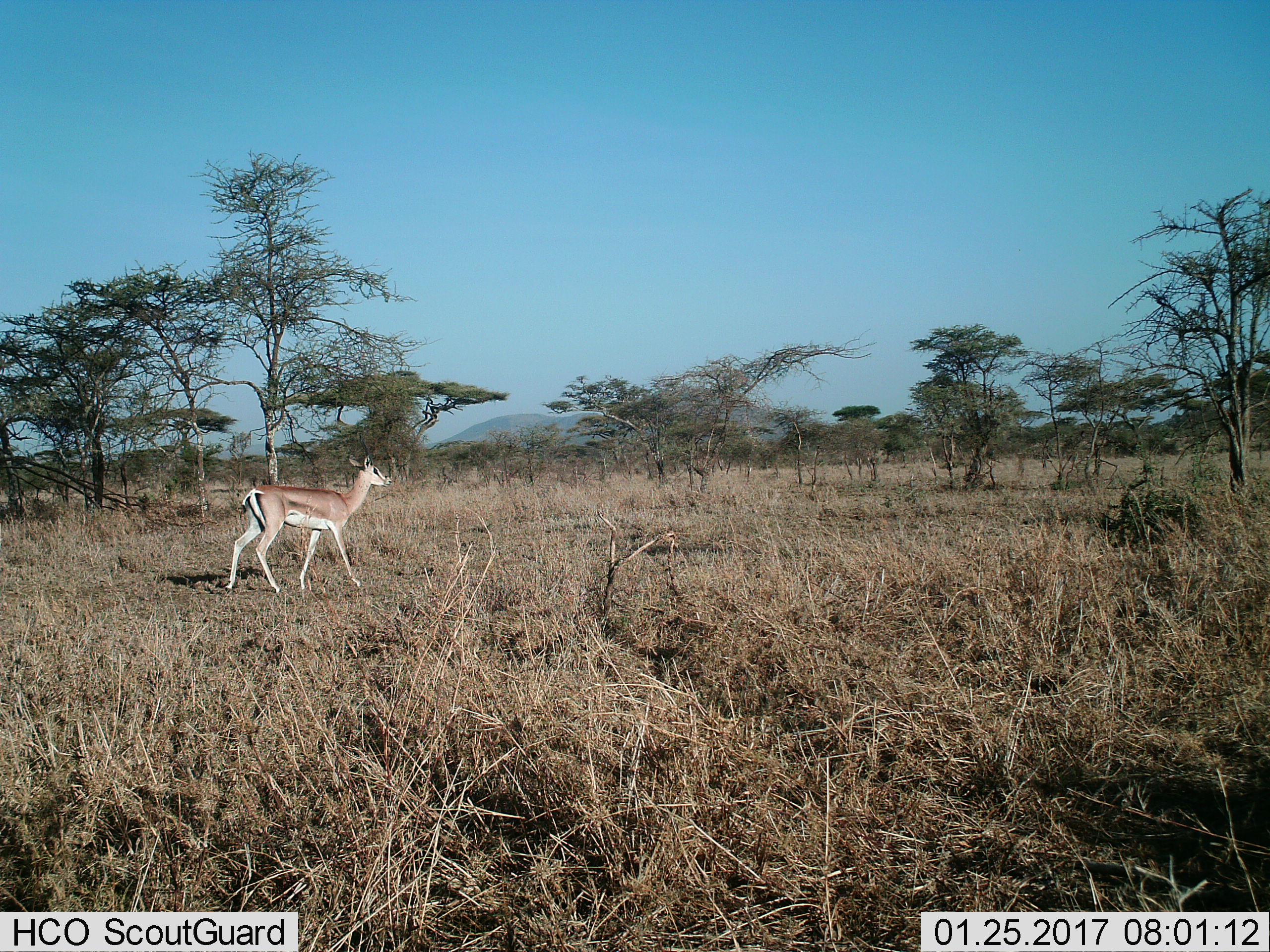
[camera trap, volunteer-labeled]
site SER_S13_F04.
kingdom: Animalia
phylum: Chordata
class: Mammalia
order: Artiodactyla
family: Bovidae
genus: Eudorcas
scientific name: Eudorcas thomsonii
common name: thomson's gazelle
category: gazellethomsons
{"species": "gazellethomsons (thomson's gazelle) (Eudorcas thomsonii)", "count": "1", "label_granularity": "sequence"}